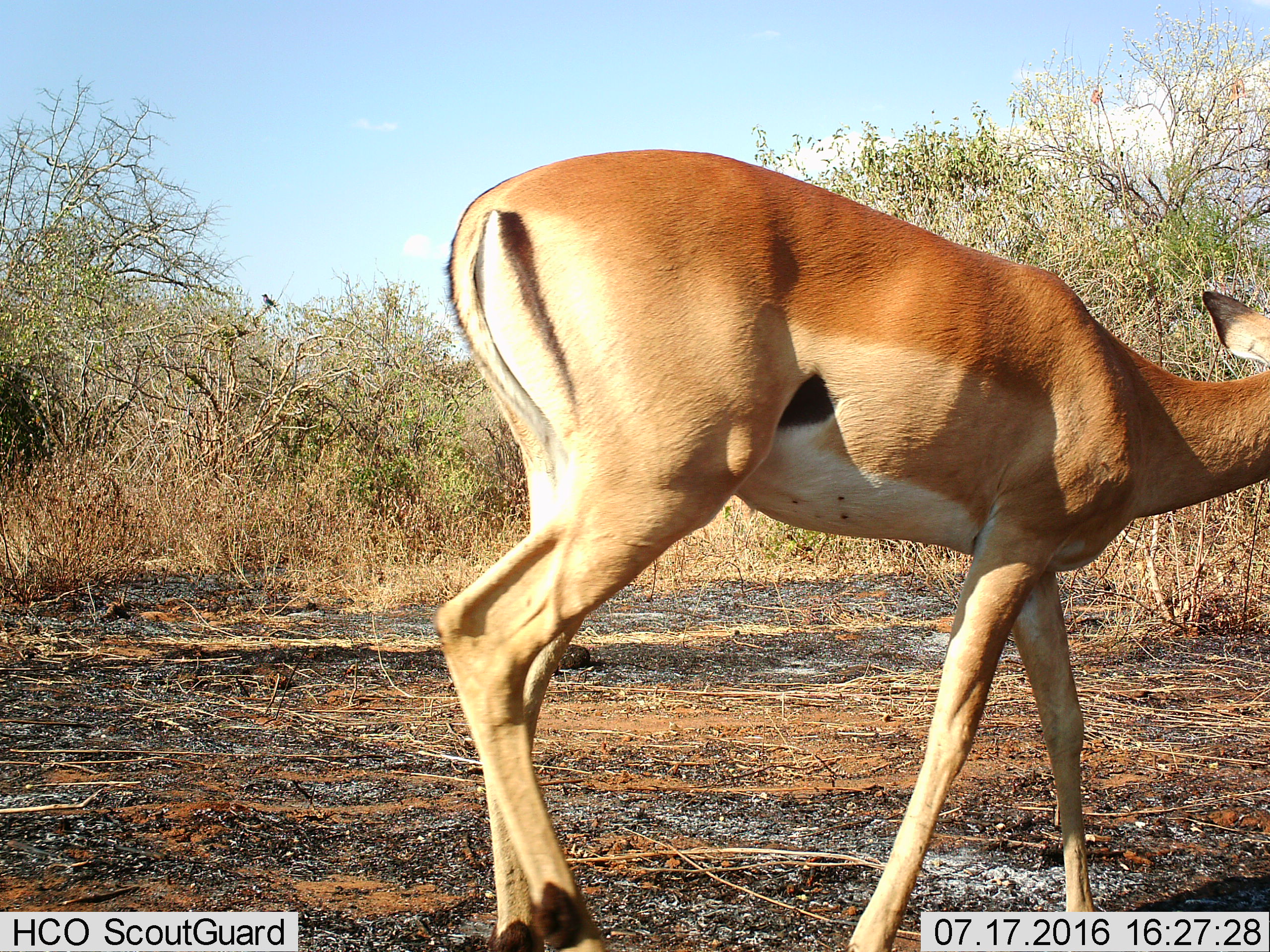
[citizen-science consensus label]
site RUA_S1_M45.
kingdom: Animalia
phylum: Chordata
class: Mammalia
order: Artiodactyla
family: Bovidae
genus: Aepyceros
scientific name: Aepyceros melampus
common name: impala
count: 1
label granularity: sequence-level